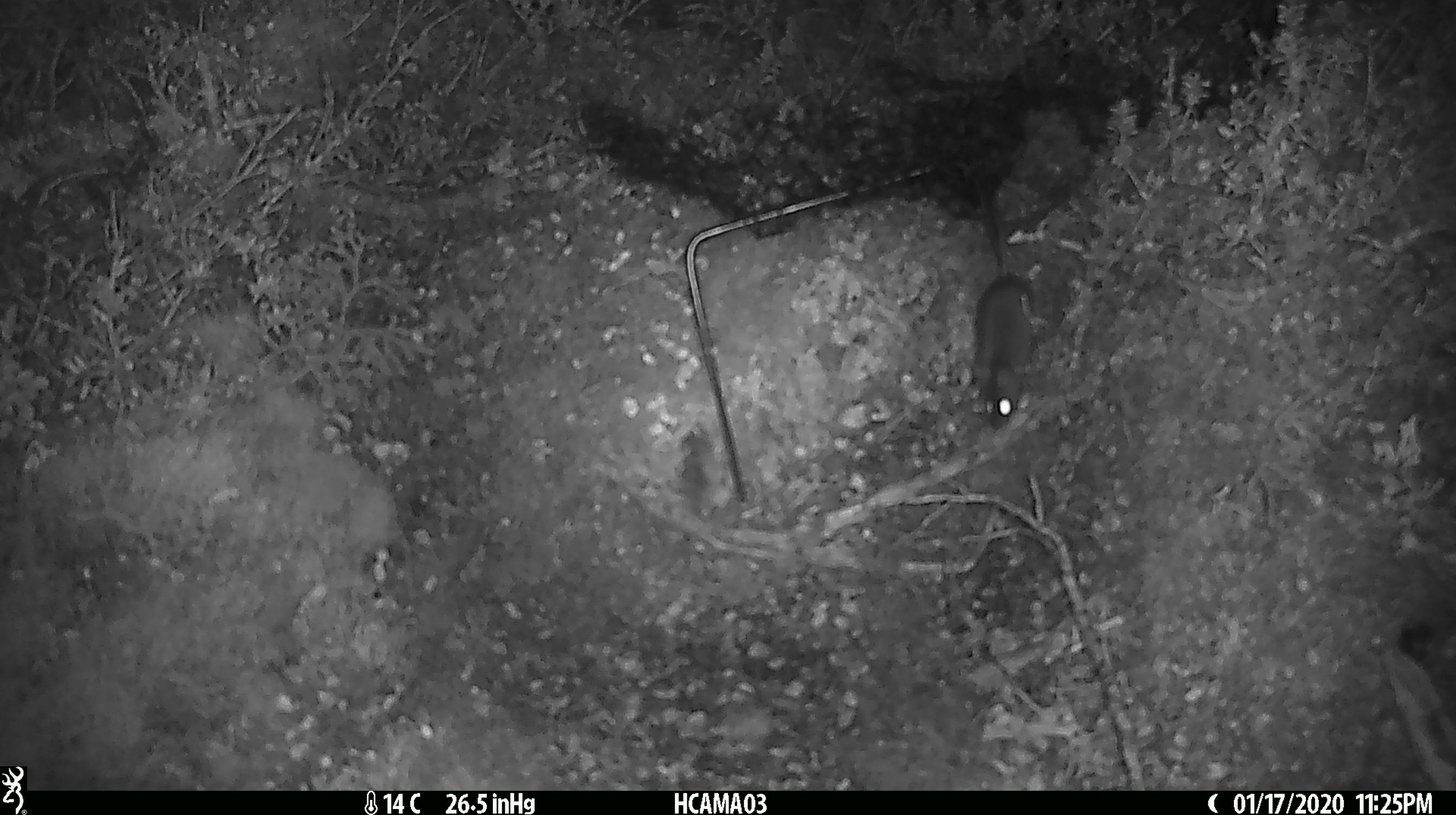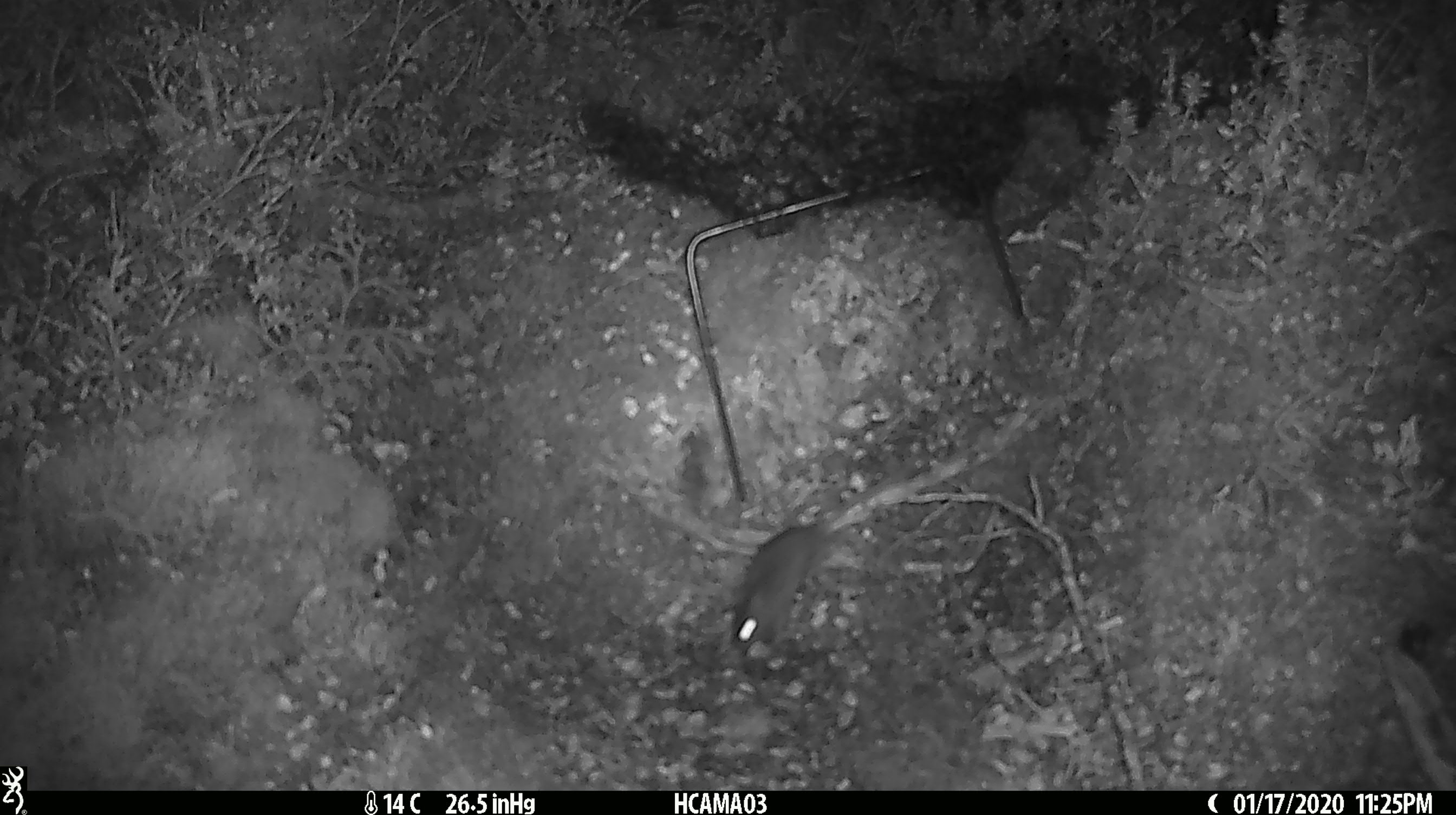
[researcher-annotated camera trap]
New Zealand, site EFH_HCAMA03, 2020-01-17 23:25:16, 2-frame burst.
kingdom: Animalia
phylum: Chordata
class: Mammalia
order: Rodentia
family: Muridae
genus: Mus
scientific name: Mus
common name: mouse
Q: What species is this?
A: Mouse (Mus).